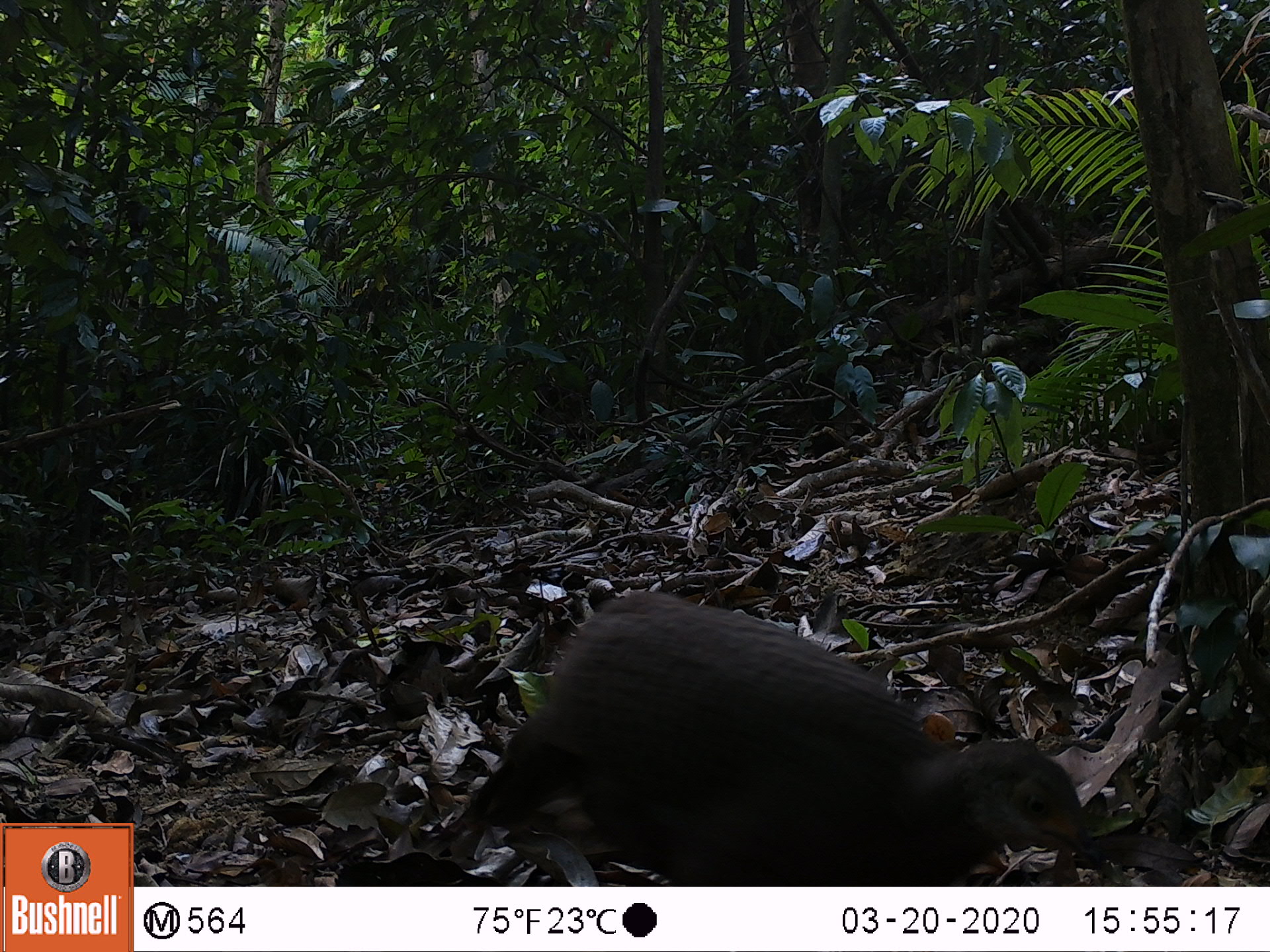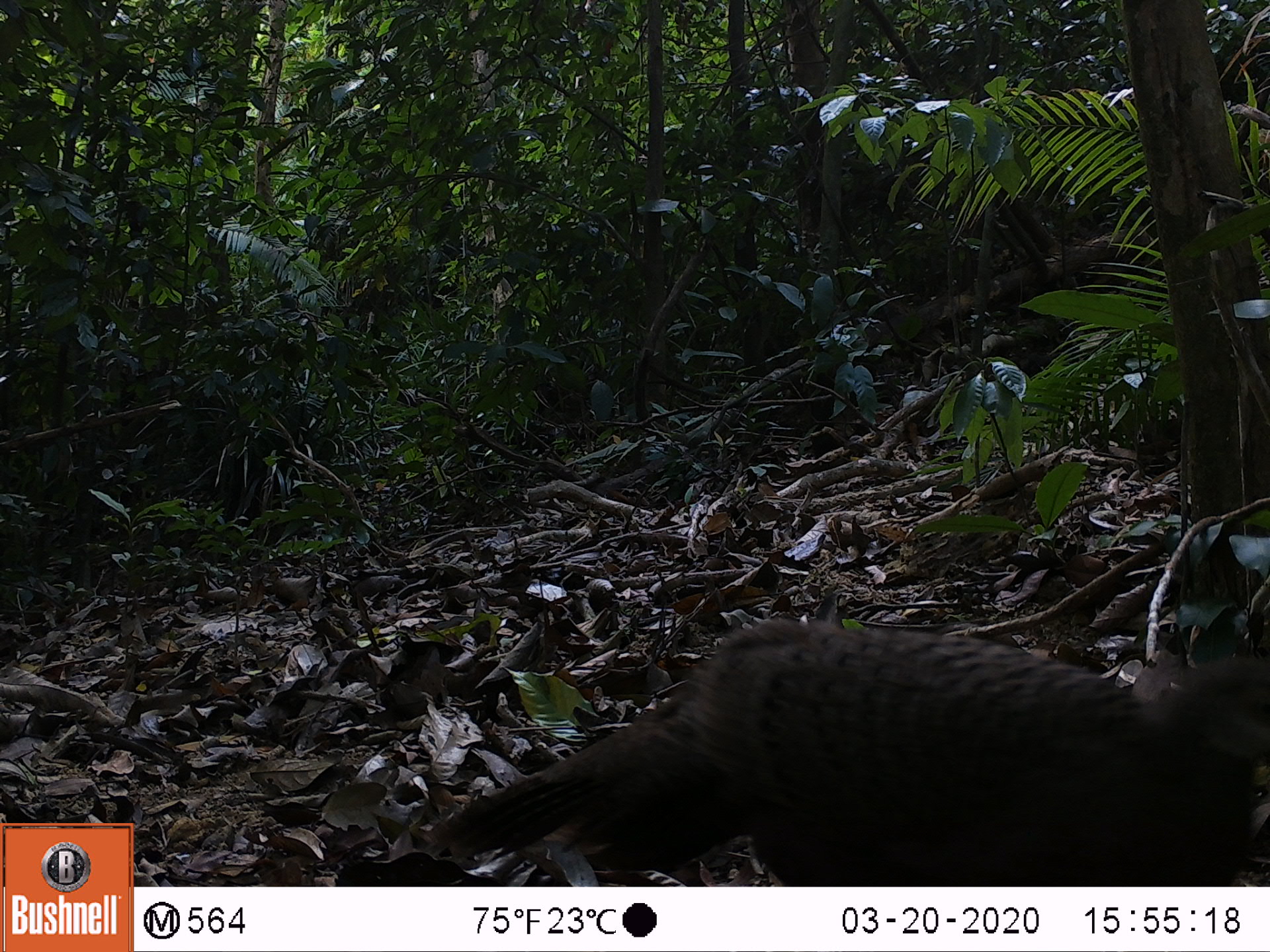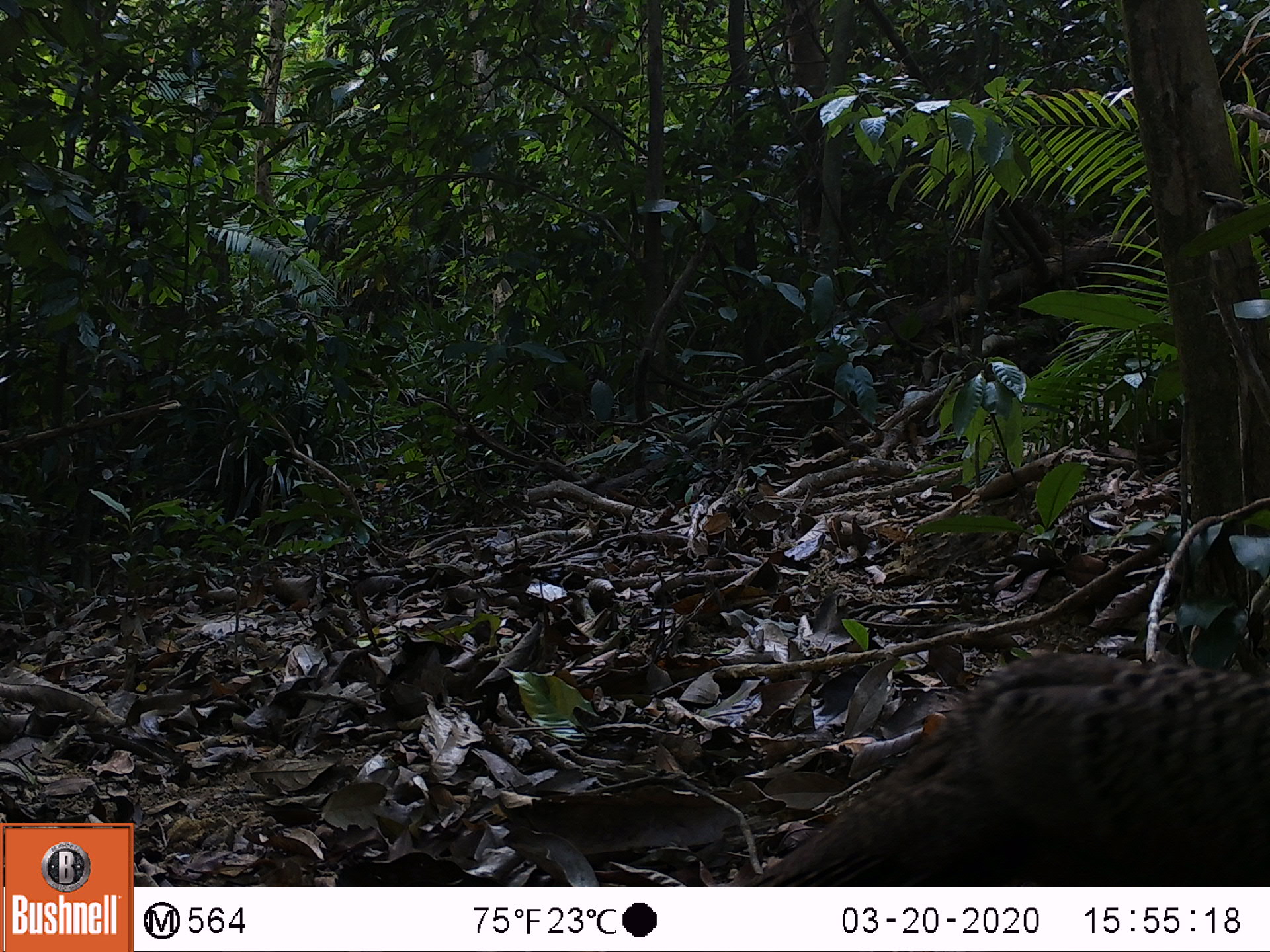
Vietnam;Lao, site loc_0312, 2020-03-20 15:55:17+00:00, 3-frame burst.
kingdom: Animalia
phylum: Chordata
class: Aves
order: Galliformes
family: Phasianidae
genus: Polyplectron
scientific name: Polyplectron bicalcaratum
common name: gray peacock-pheasant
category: grey peacock pheasant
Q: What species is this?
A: Grey peacock pheasant (gray peacock-pheasant) (Polyplectron bicalcaratum).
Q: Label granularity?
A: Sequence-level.